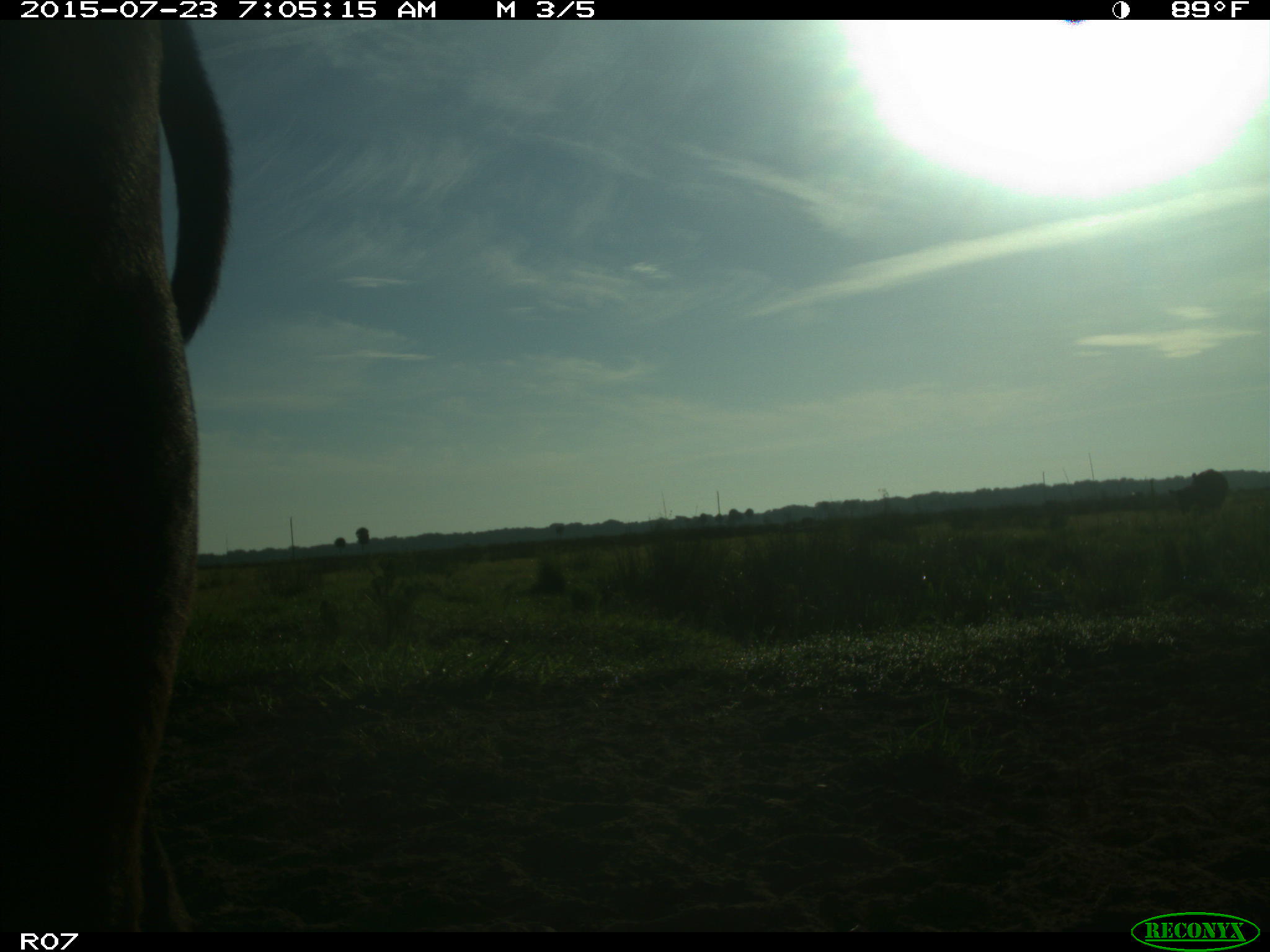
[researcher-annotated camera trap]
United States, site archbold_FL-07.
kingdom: Animalia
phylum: Chordata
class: Mammalia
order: Artiodactyla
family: Bovidae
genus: Bos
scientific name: Bos taurus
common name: domestic cow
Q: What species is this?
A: Bos taurus (domestic cow).